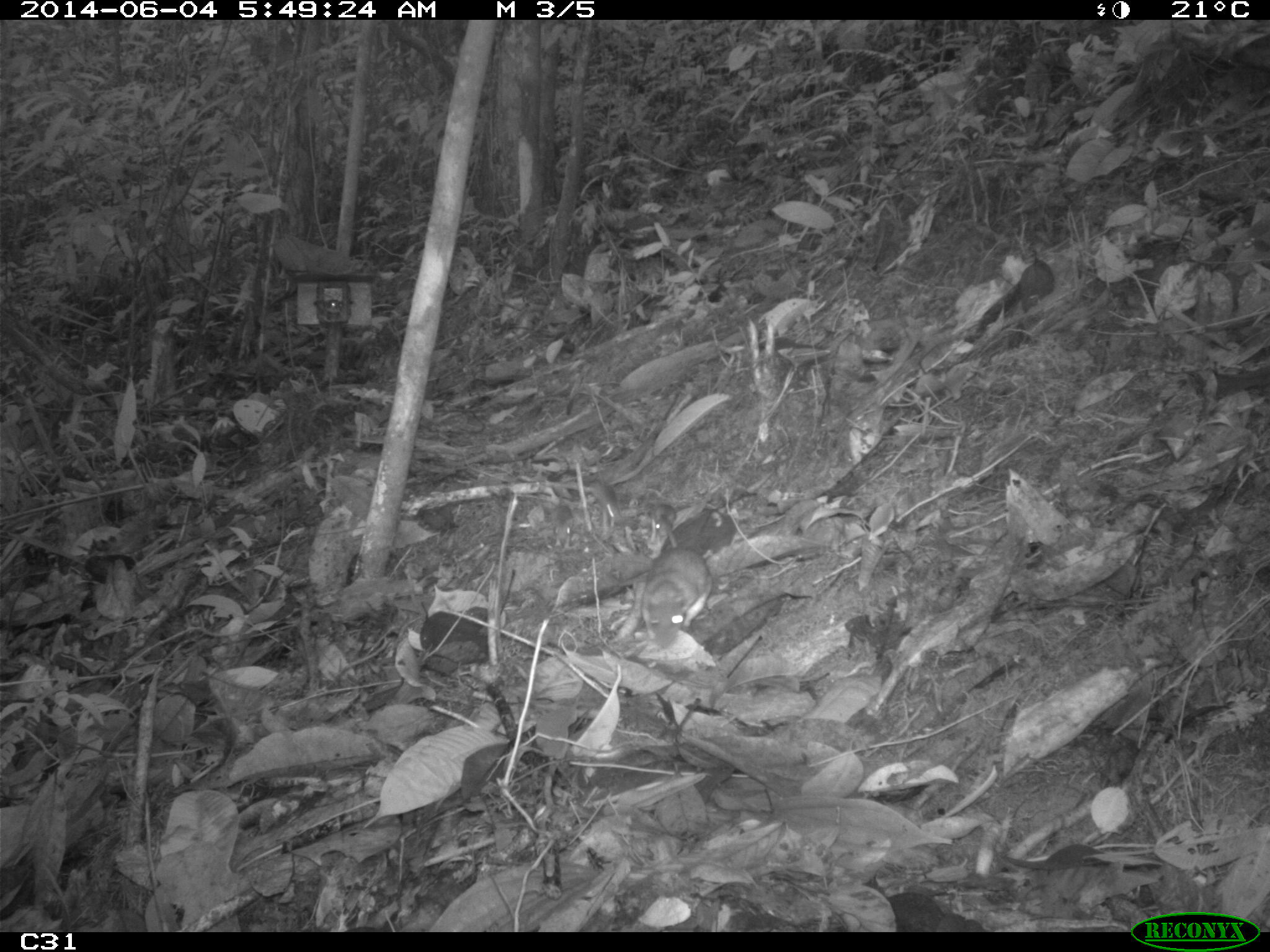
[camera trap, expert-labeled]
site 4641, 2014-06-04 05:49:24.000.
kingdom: Animalia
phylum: Chordata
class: Mammalia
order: Rodentia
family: Muridae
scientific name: Muridae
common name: mice, rats, and gerbils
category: unknown mouse or rat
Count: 1.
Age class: adult.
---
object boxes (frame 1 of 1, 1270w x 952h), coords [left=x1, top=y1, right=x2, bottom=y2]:
unknown mouse or rat: [left=637, top=499, right=713, bottom=650]